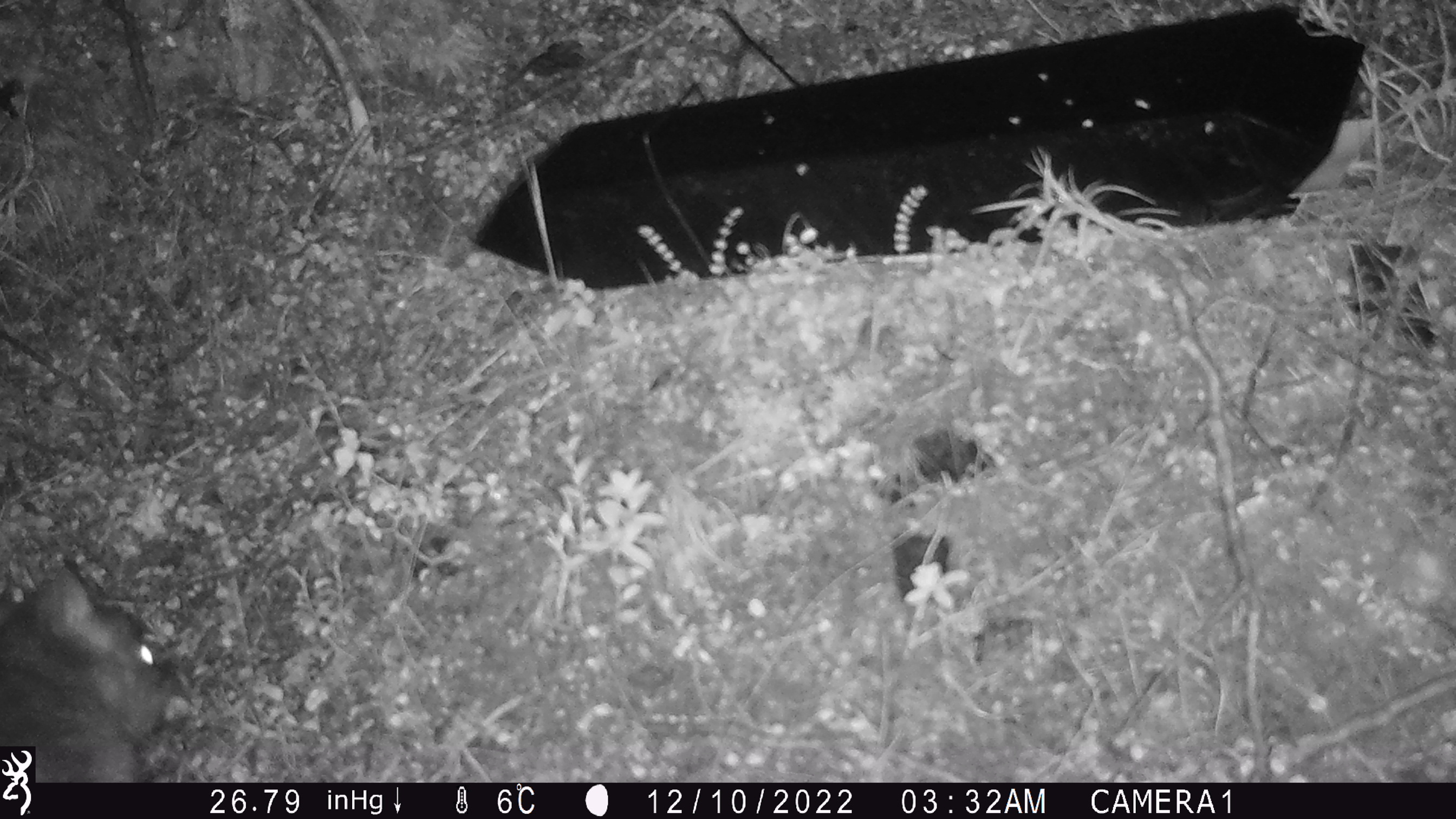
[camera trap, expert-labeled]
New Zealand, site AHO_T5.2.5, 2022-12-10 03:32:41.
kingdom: Animalia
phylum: Chordata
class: Mammalia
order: Diprotodontia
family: Phalangeridae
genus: Trichosurus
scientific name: Trichosurus vulpecula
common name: common brushtail possum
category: possum